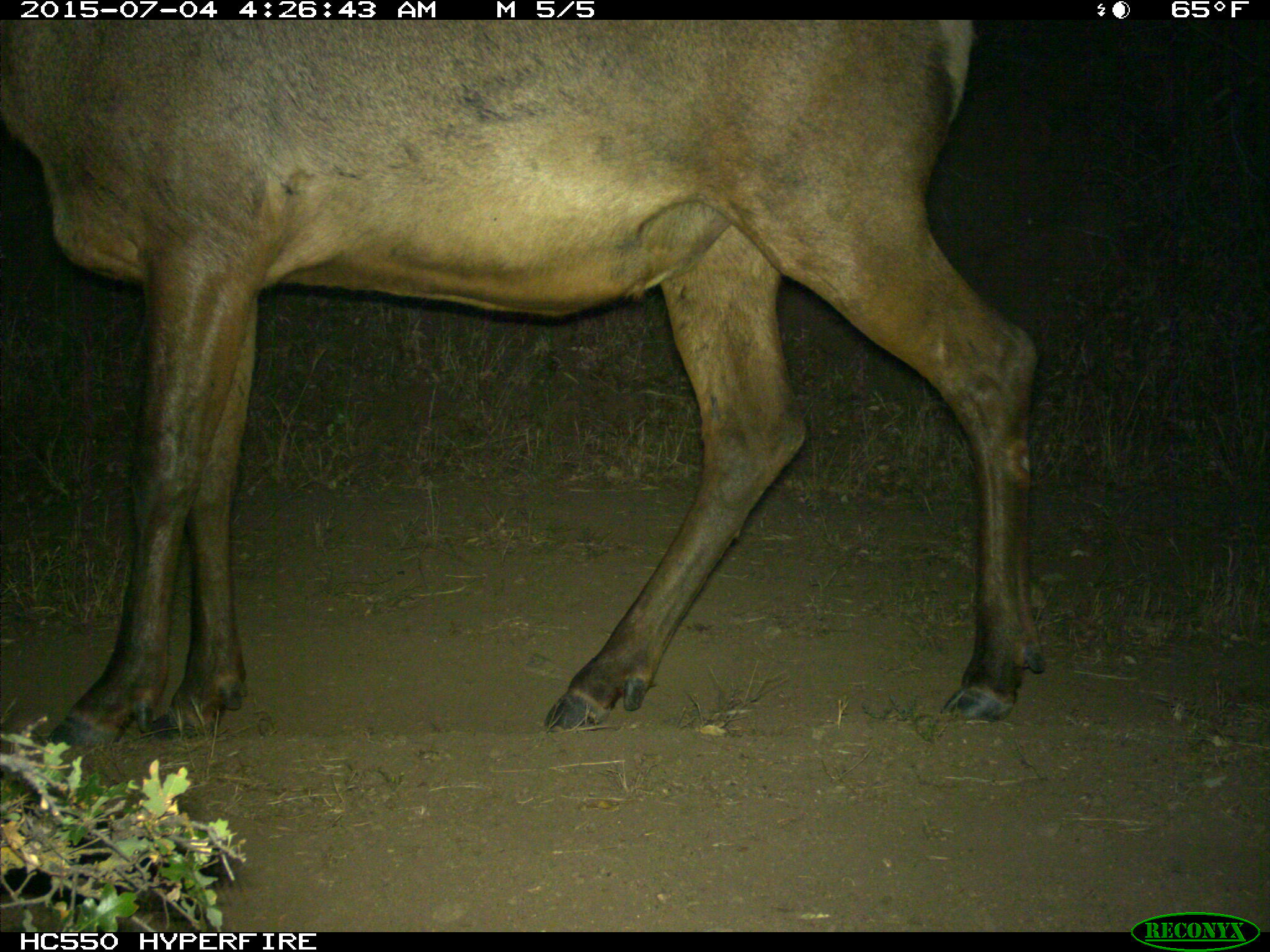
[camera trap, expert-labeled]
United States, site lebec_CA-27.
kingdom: Animalia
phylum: Chordata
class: Mammalia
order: Artiodactyla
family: Cervidae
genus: Cervus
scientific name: Cervus canadensis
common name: elk